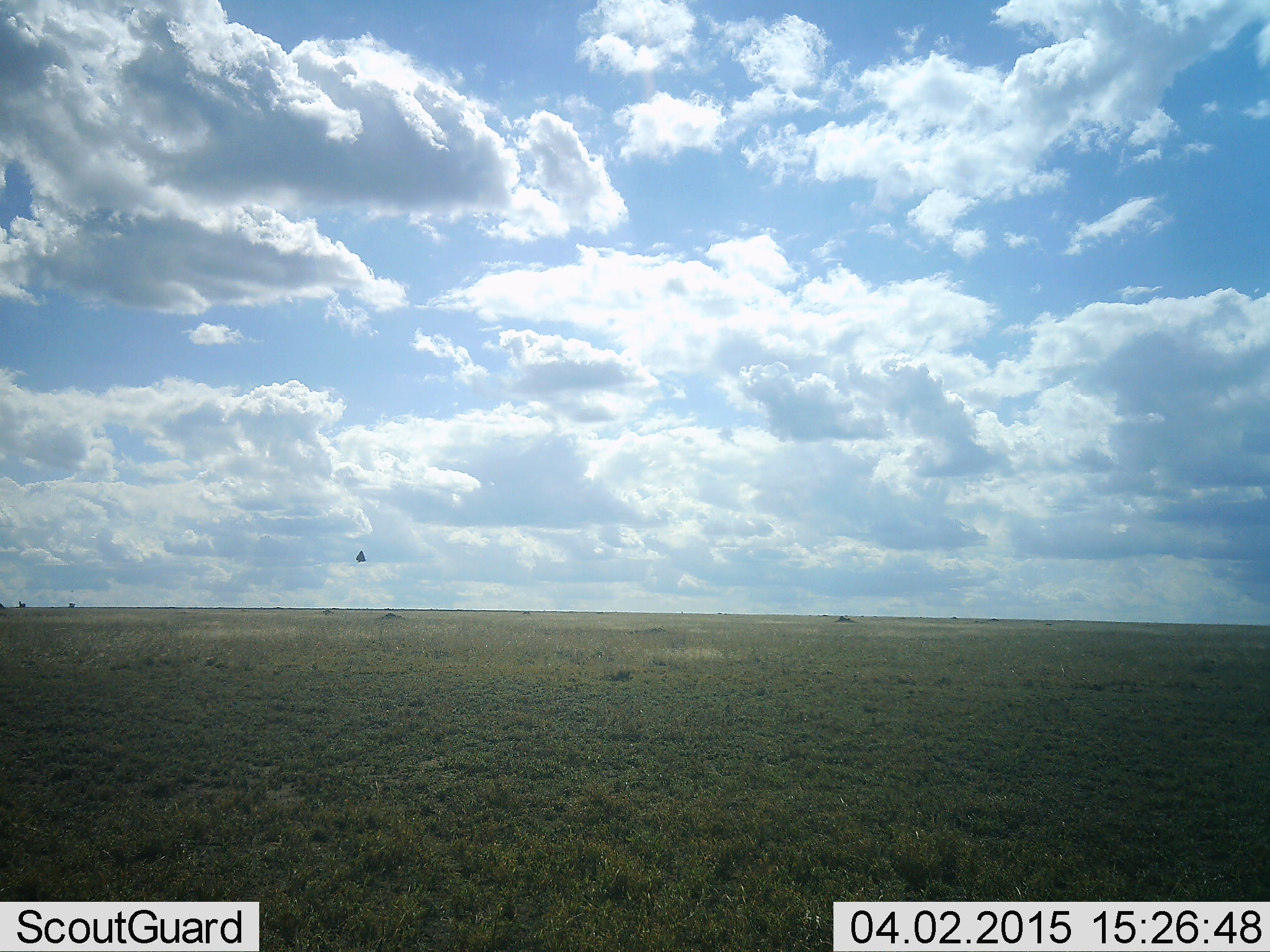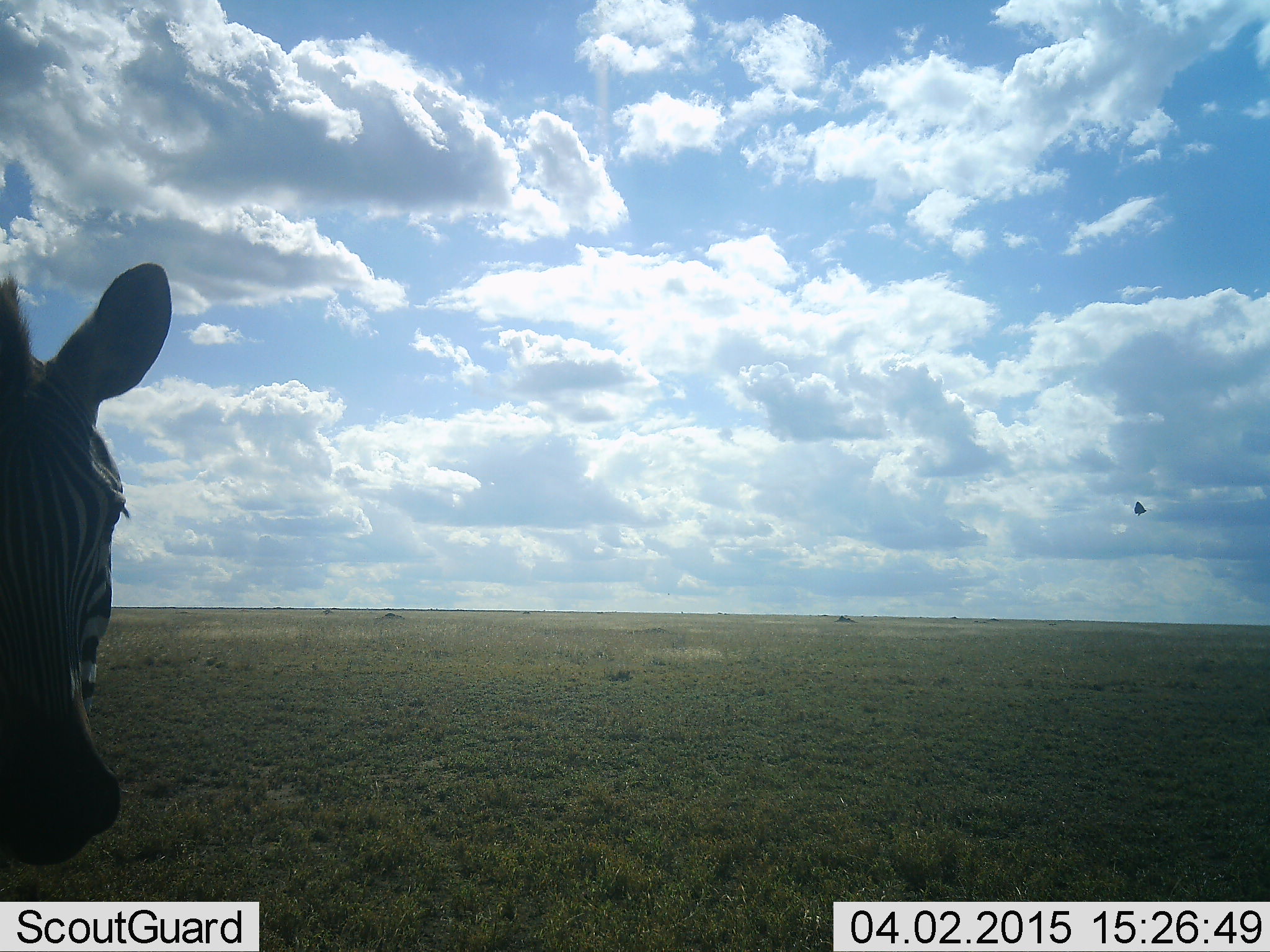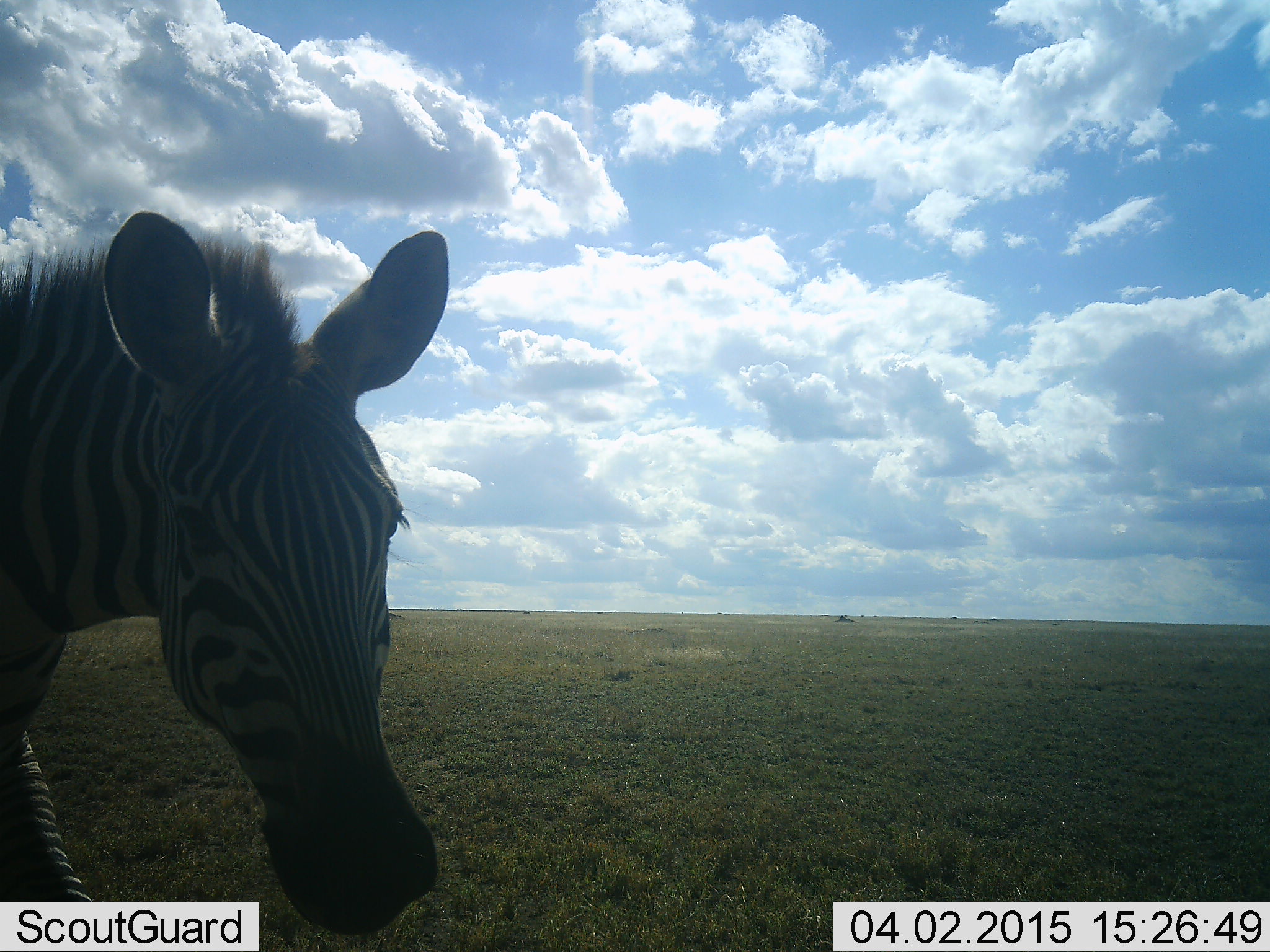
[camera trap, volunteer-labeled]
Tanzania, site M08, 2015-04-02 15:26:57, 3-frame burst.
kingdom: Animalia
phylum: Chordata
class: Aves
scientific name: Aves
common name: bird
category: otherbird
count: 1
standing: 0%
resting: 0%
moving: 100%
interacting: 0%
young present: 0%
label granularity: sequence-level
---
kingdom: Animalia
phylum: Chordata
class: Mammalia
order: Perissodactyla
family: Equidae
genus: Equus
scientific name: Equus quagga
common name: plains zebra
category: zebra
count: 1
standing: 24%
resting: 10%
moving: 67%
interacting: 0%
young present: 0%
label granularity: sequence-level